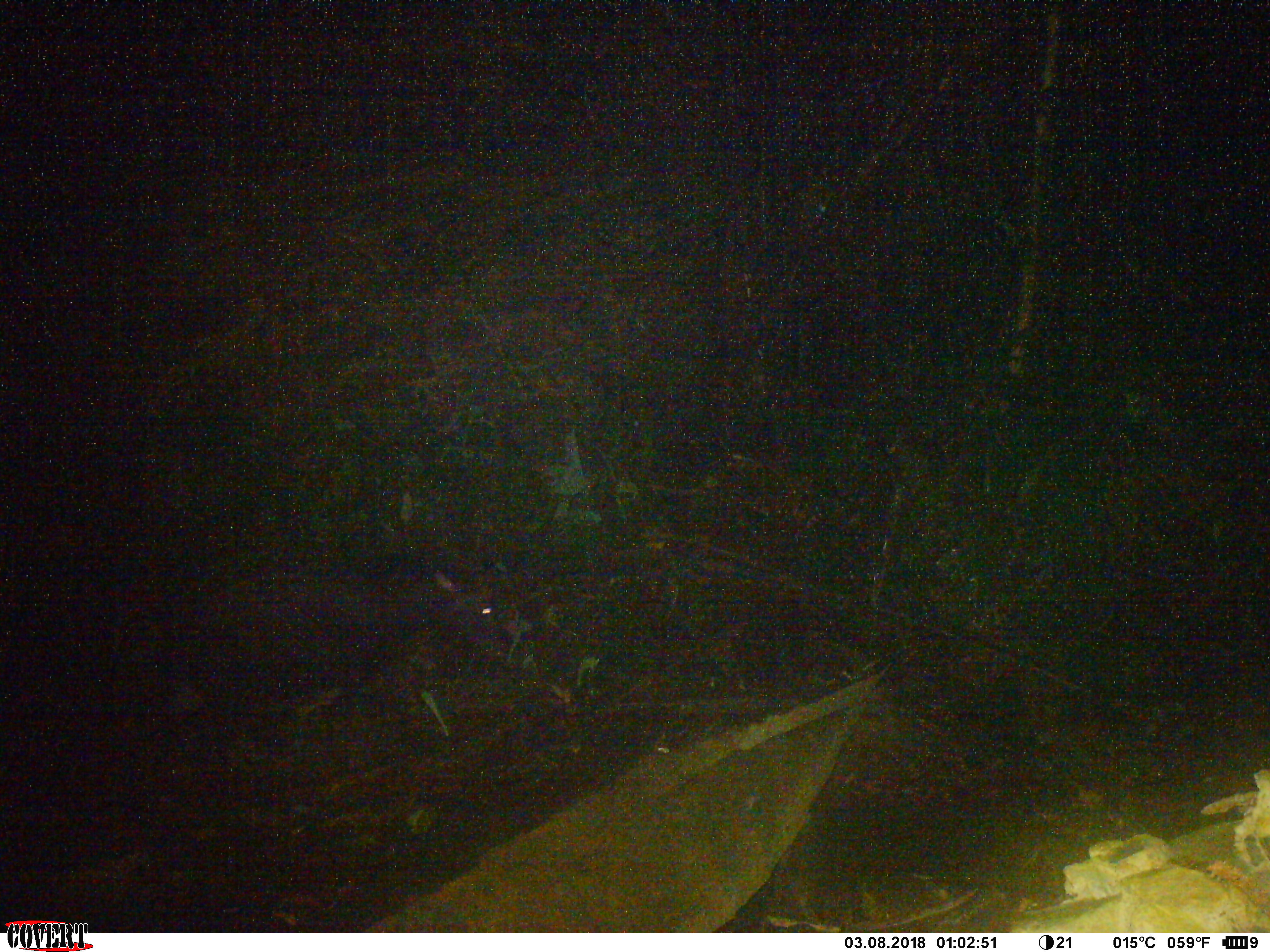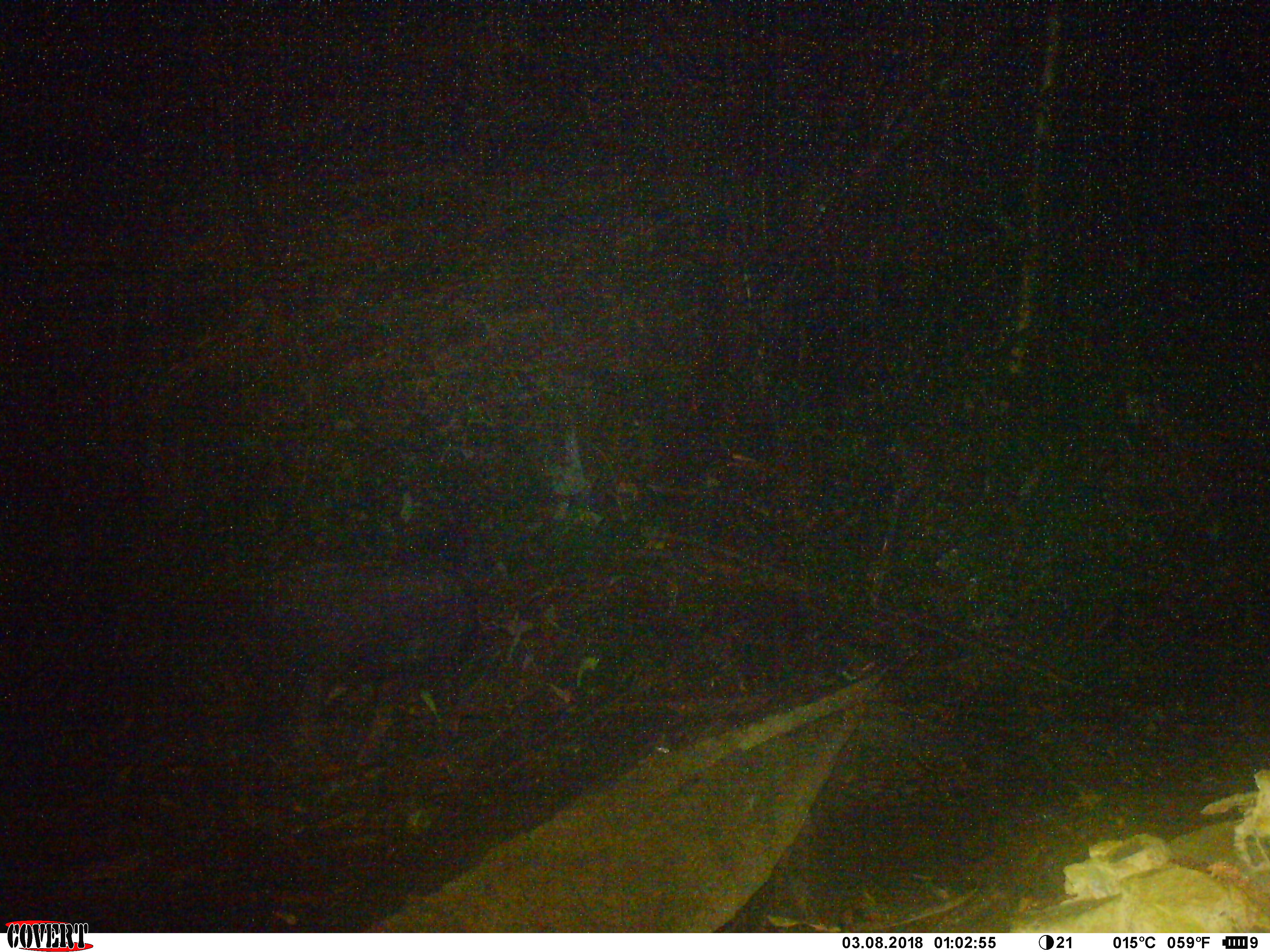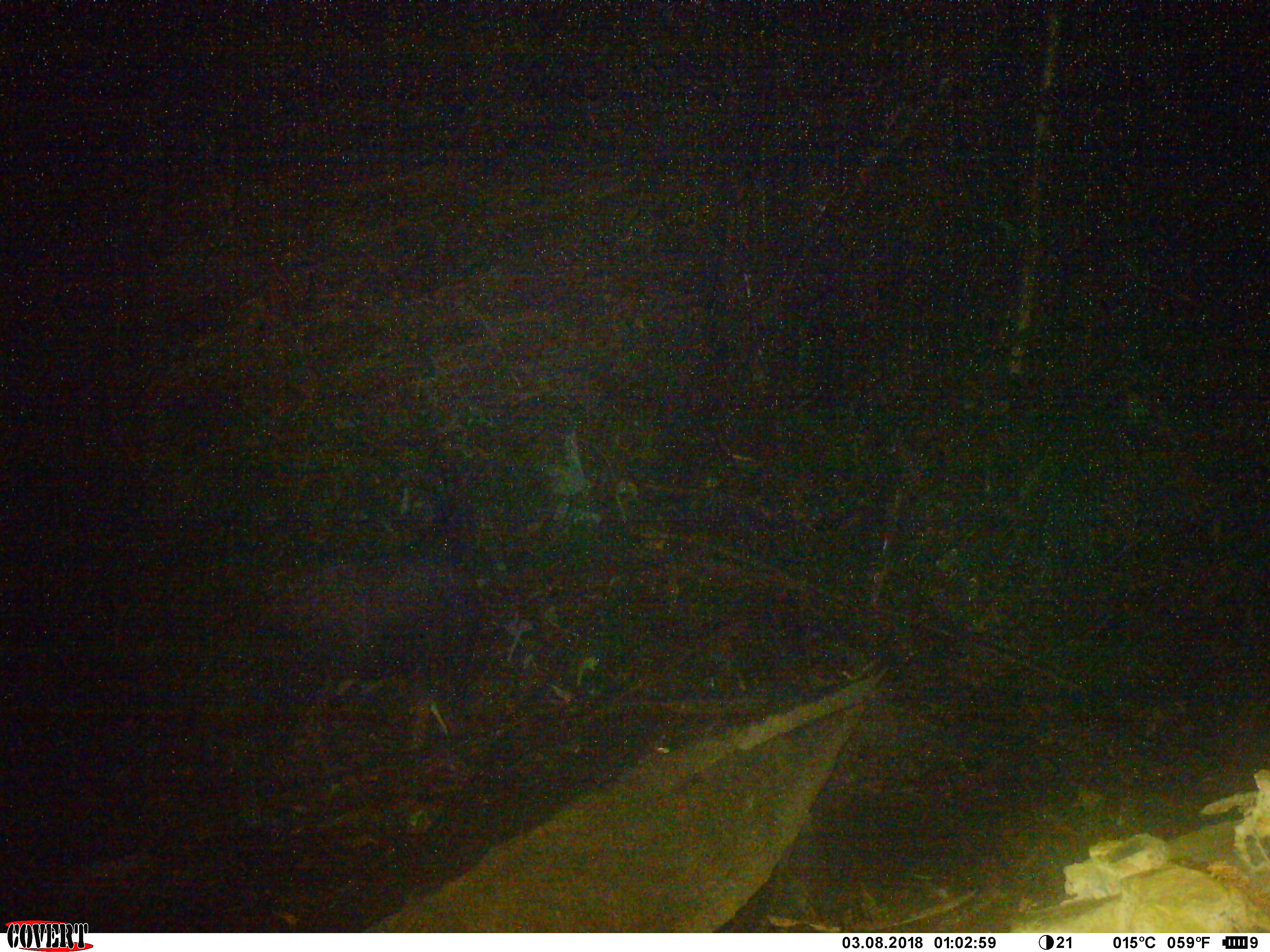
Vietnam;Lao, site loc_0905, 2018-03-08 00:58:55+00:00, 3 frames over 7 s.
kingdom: Animalia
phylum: Chordata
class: Mammalia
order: Artiodactyla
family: Bovidae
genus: Capricornis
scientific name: Capricornis sumatraensis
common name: chinese serow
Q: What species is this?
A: Chinese serow (Capricornis sumatraensis).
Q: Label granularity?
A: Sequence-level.